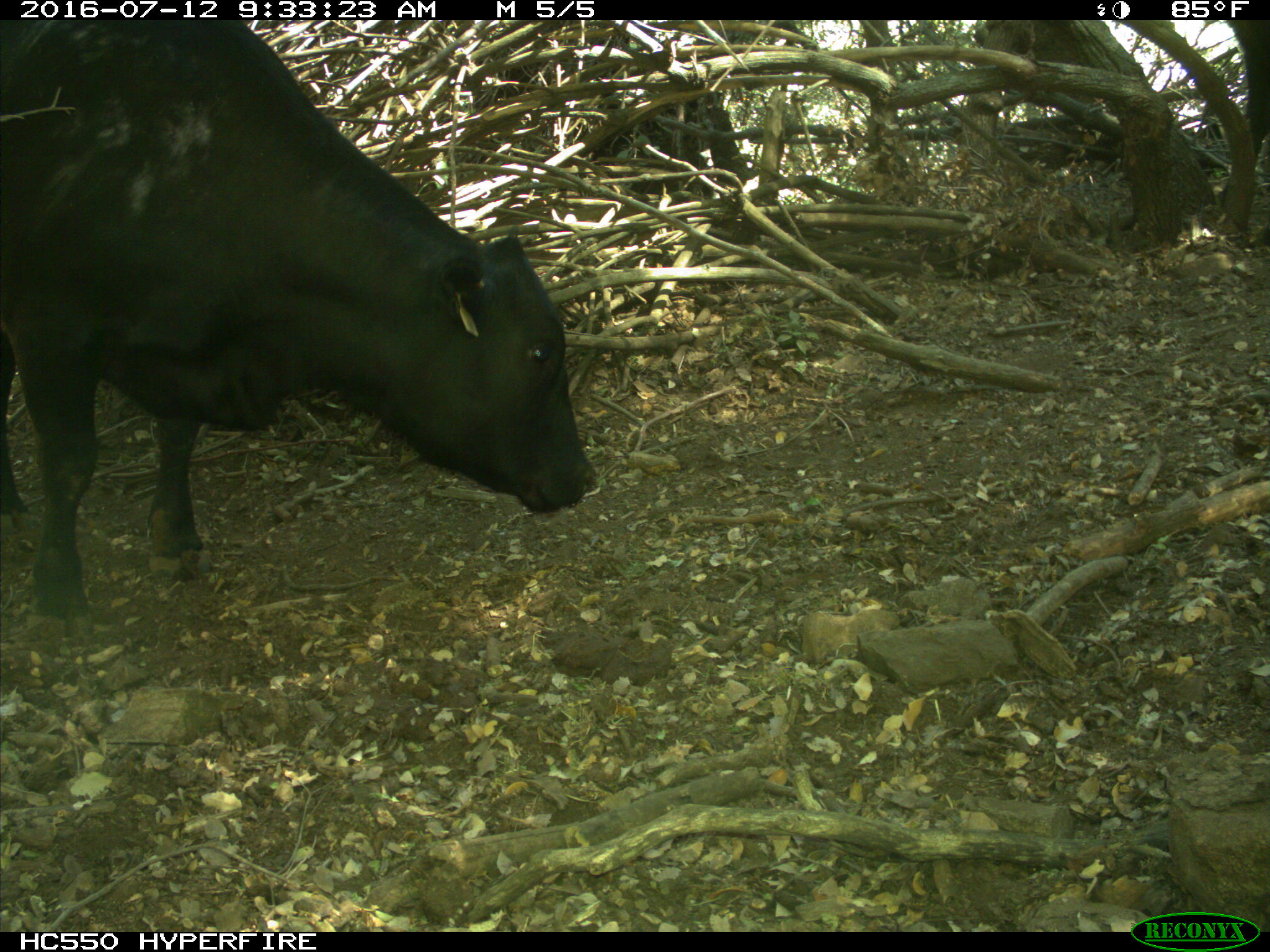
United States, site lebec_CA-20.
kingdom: Animalia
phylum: Chordata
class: Mammalia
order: Artiodactyla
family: Bovidae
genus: Bos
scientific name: Bos taurus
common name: domestic cow